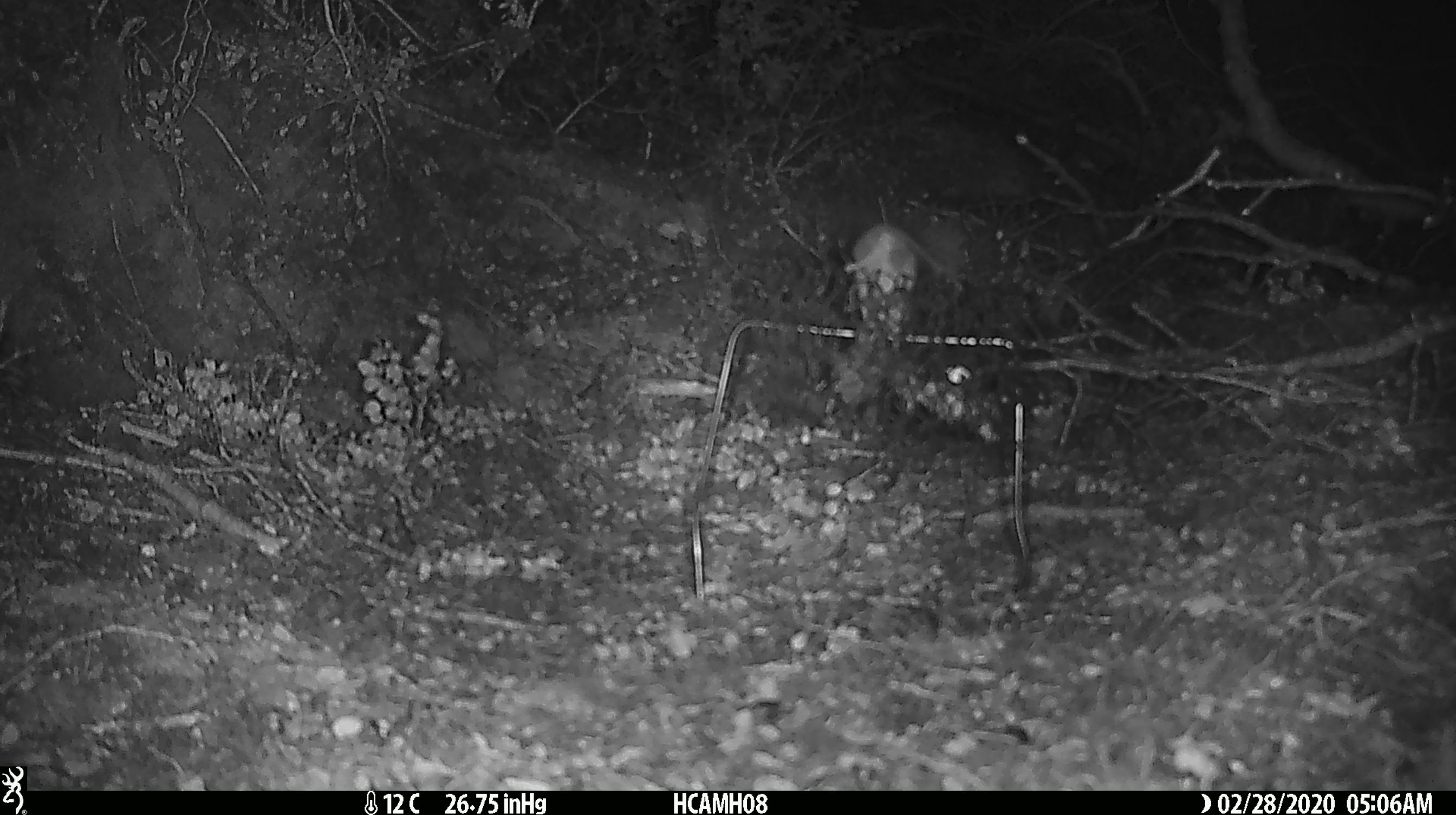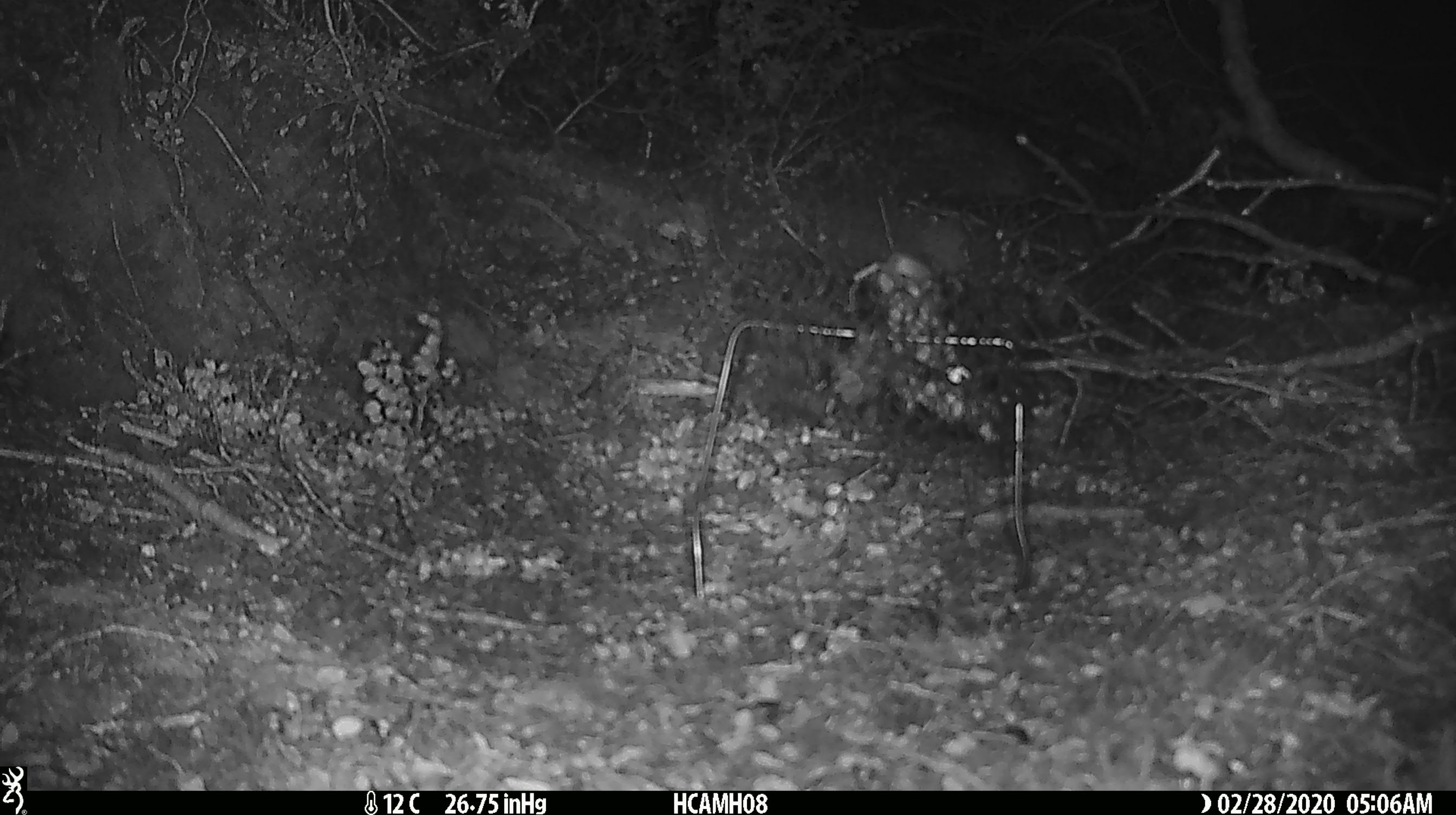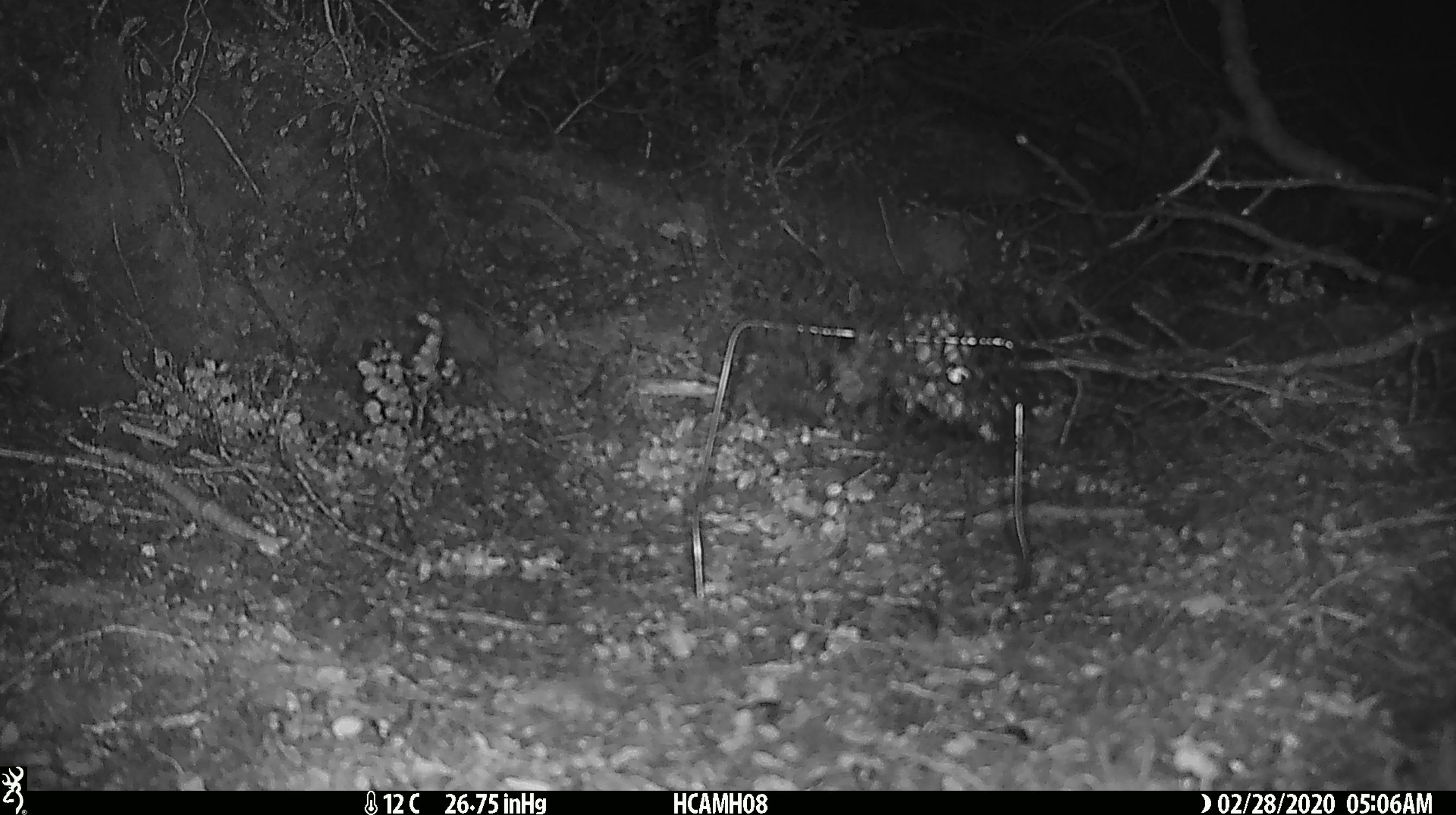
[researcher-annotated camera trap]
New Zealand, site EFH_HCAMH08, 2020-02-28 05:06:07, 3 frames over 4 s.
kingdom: Animalia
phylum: Chordata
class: Mammalia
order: Rodentia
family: Muridae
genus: Mus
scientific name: Mus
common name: mouse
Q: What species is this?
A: Mouse (Mus).